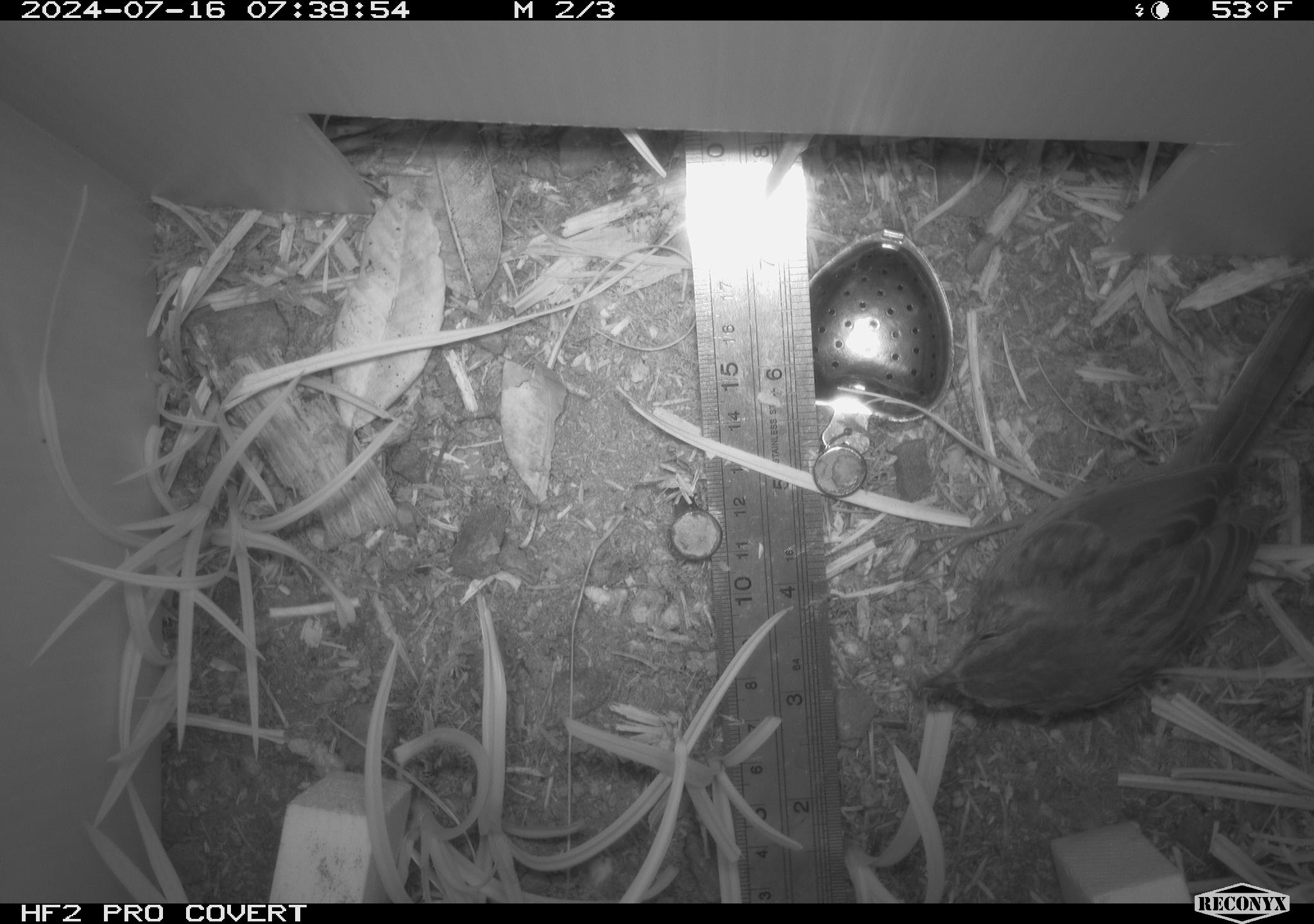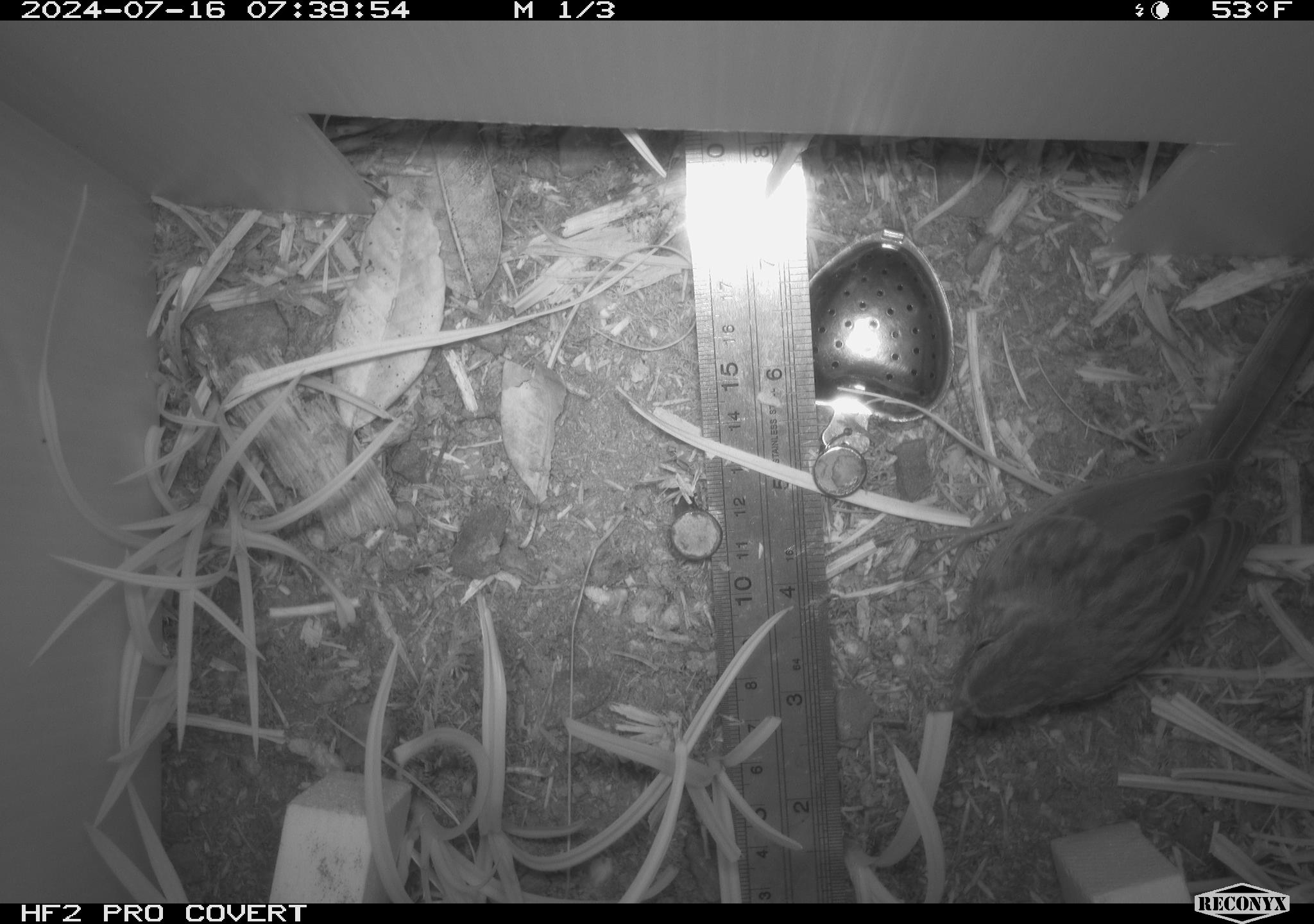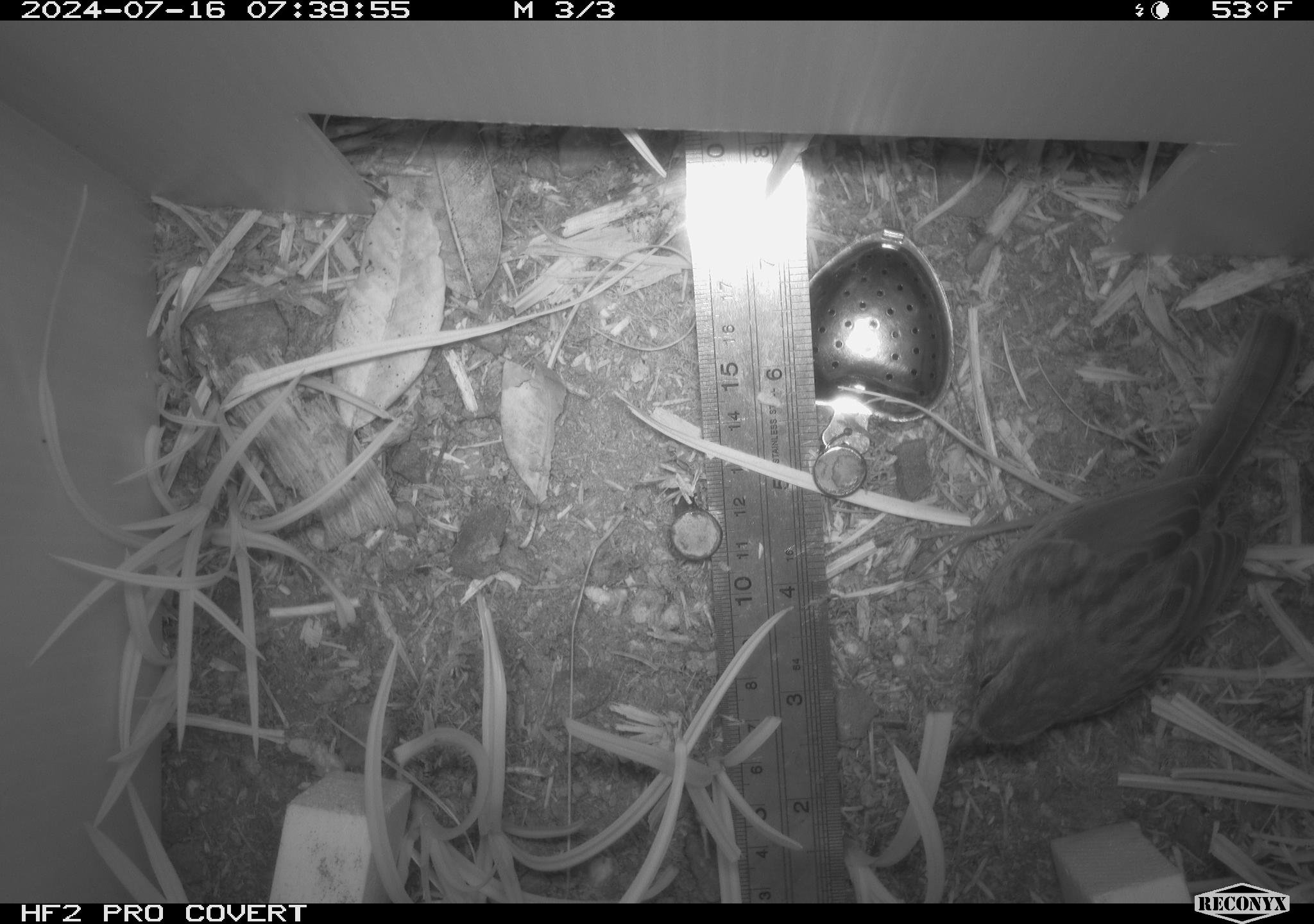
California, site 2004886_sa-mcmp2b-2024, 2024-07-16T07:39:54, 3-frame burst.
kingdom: Animalia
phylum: Chordata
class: Aves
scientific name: Aves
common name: bird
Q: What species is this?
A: Bird (Aves).